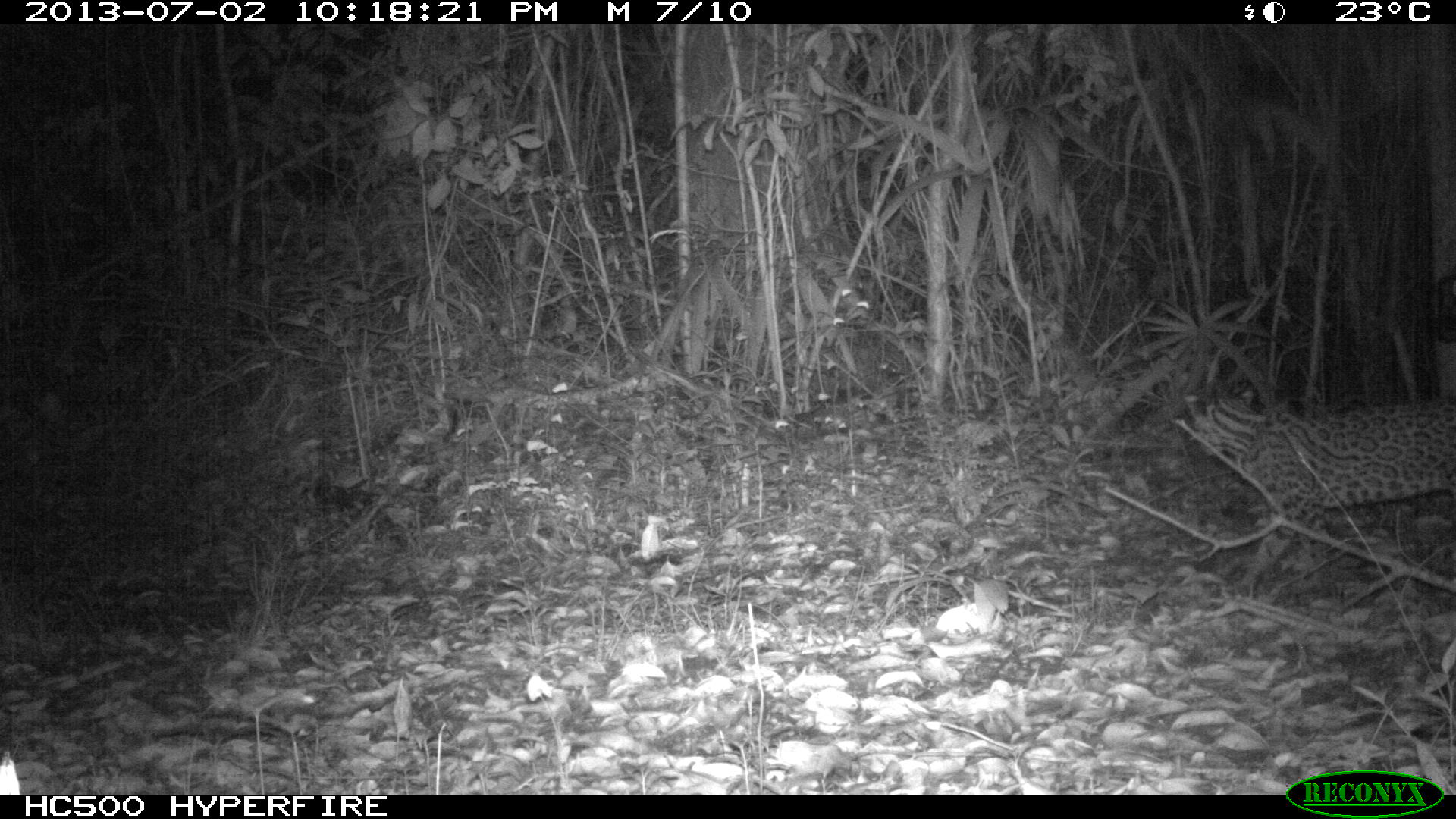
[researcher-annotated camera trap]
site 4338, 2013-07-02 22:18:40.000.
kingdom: Animalia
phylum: Chordata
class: Mammalia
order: Carnivora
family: Felidae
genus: Leopardus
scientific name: Leopardus pardalis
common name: ocelot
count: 1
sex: female